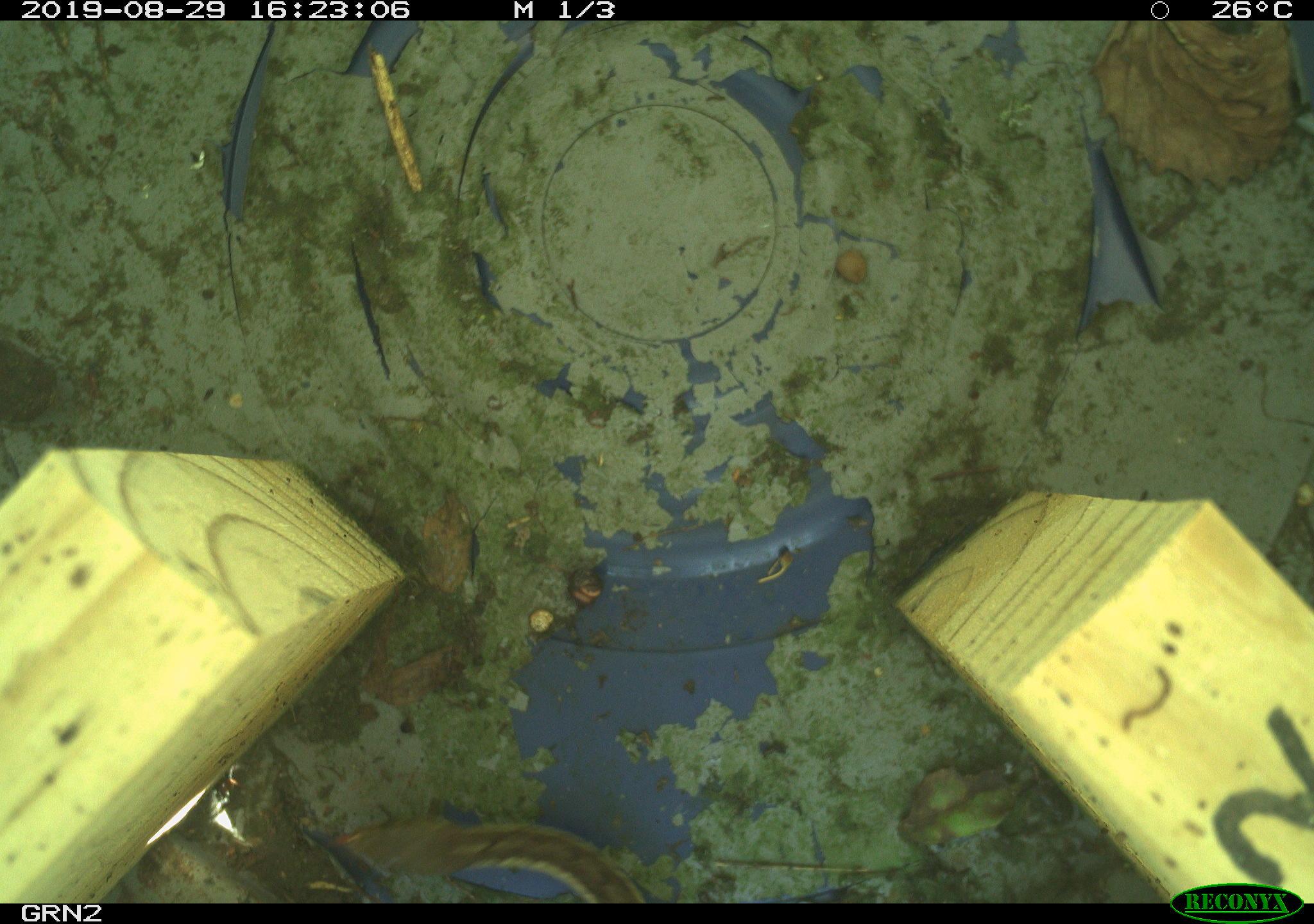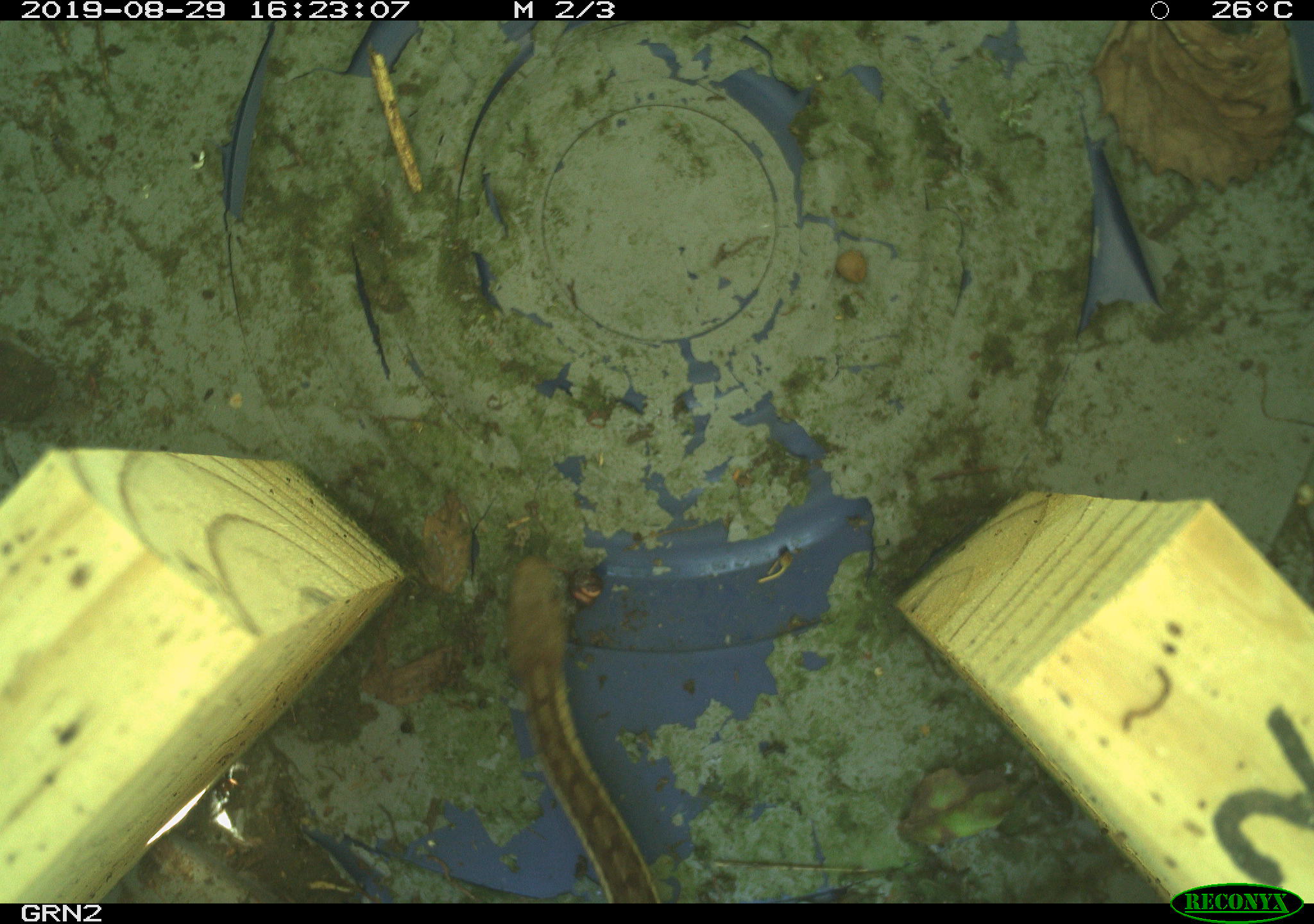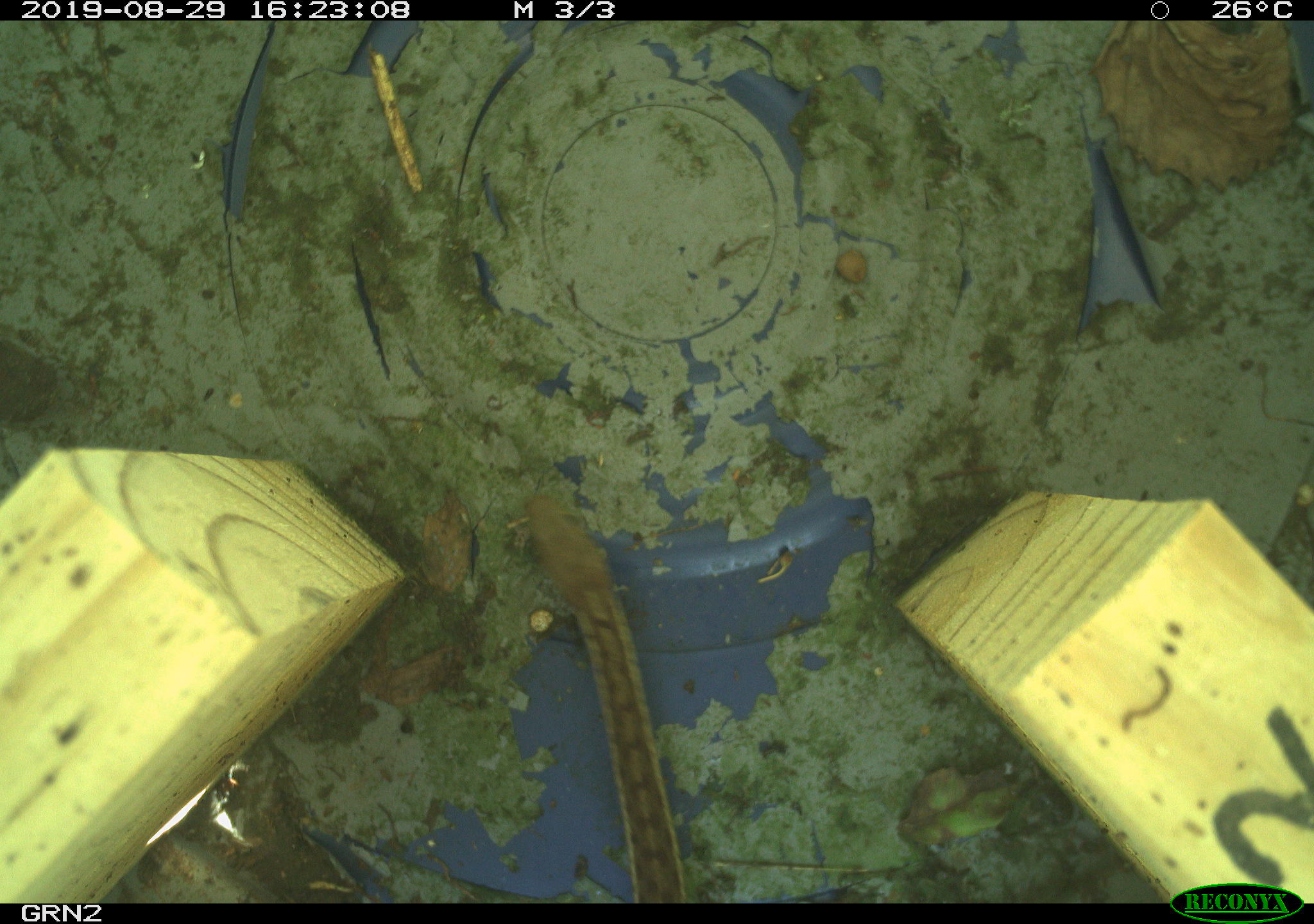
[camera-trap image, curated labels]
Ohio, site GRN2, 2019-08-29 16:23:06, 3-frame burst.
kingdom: Animalia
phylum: Chordata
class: Reptilia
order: Squamata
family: Colubridae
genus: Thamnophis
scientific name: Thamnophis sirtalis sirtalis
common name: eastern gartersnake